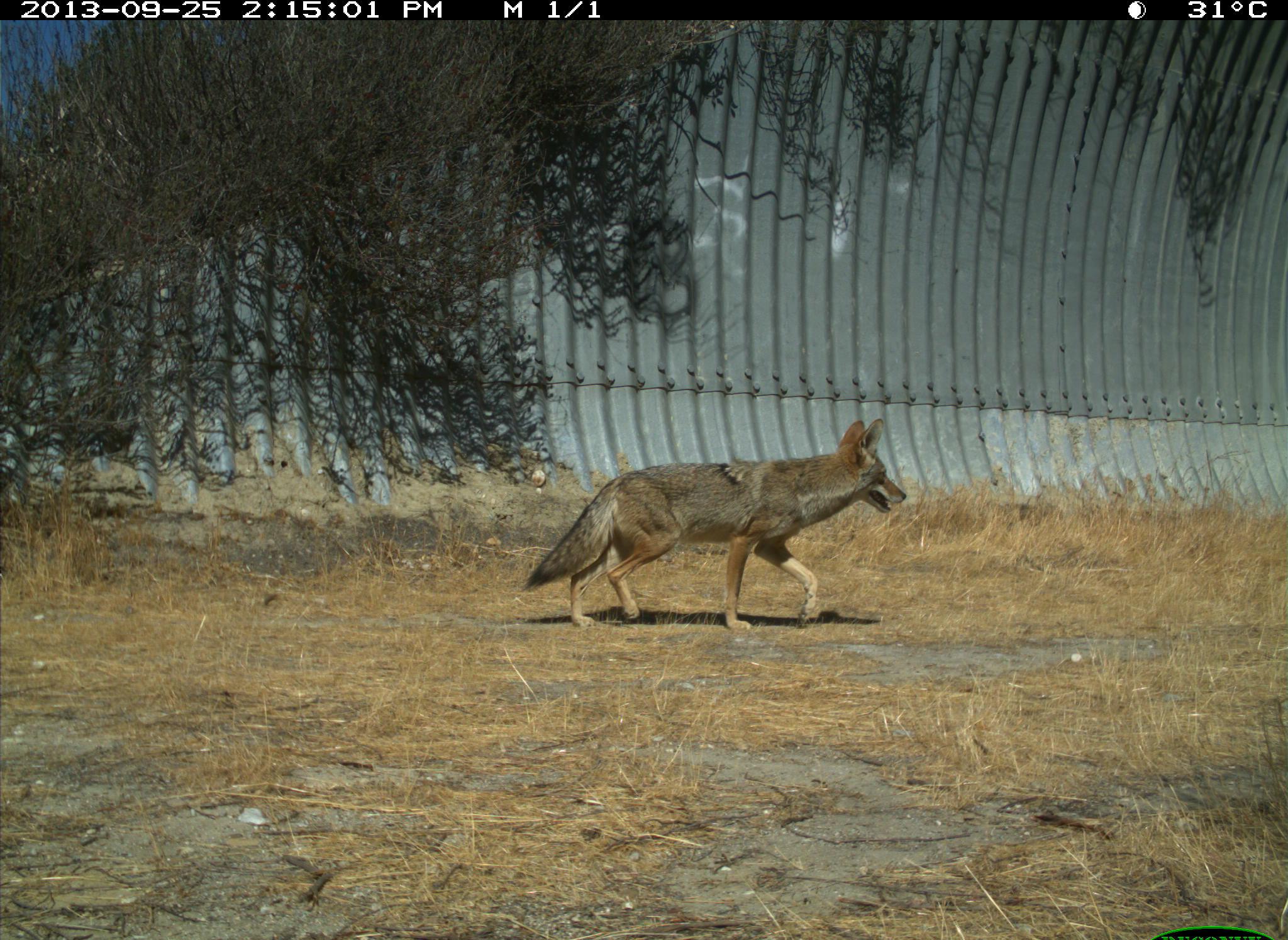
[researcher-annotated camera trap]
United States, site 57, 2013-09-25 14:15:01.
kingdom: Animalia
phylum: Chordata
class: Mammalia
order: Carnivora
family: Canidae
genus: Canis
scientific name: Canis latrans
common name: coyote